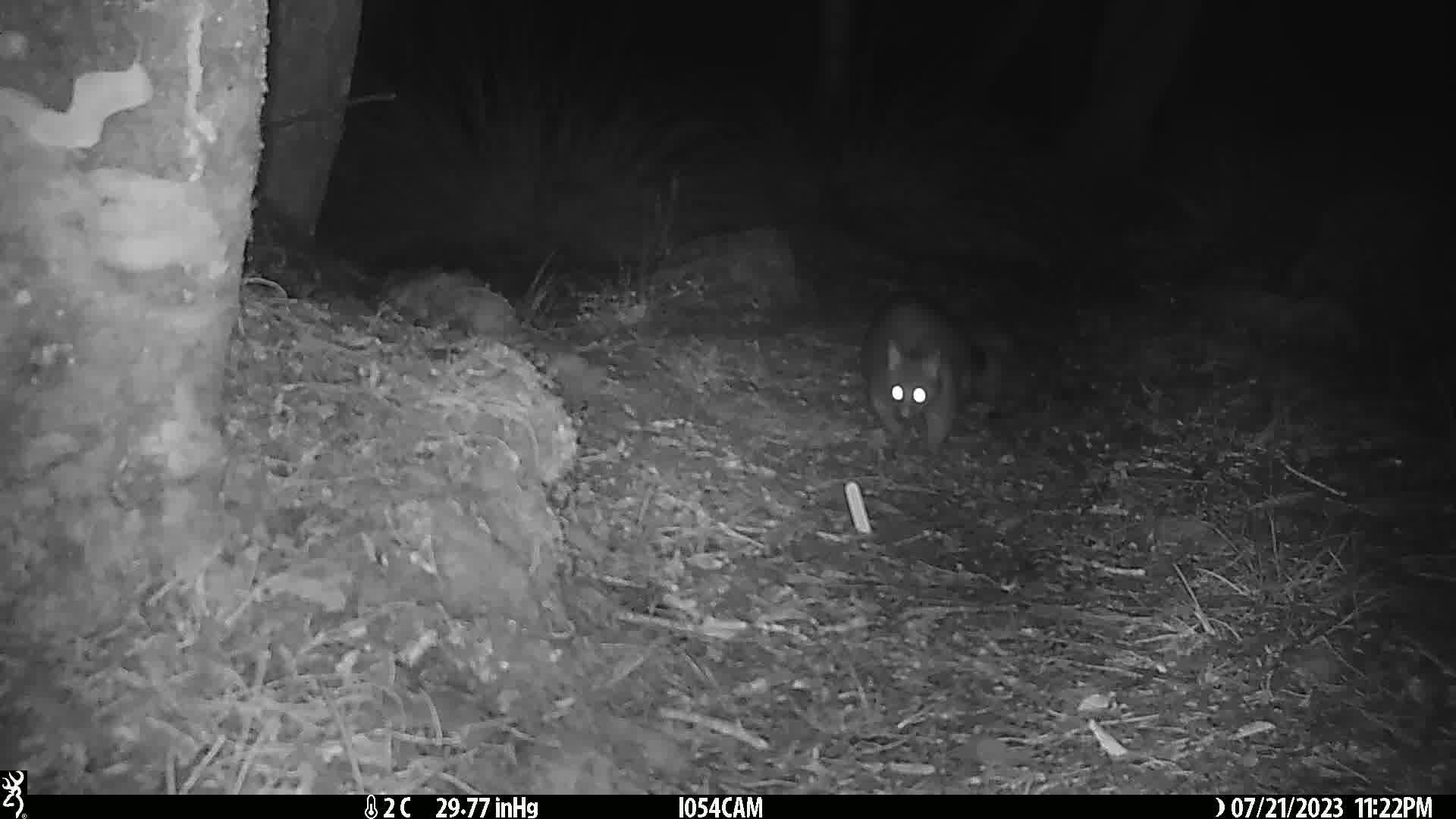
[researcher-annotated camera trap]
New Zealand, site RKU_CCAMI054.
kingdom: Animalia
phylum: Chordata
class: Mammalia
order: Diprotodontia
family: Phalangeridae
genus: Trichosurus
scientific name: Trichosurus vulpecula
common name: common brushtail possum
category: possum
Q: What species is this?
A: Possum (common brushtail possum) (Trichosurus vulpecula).